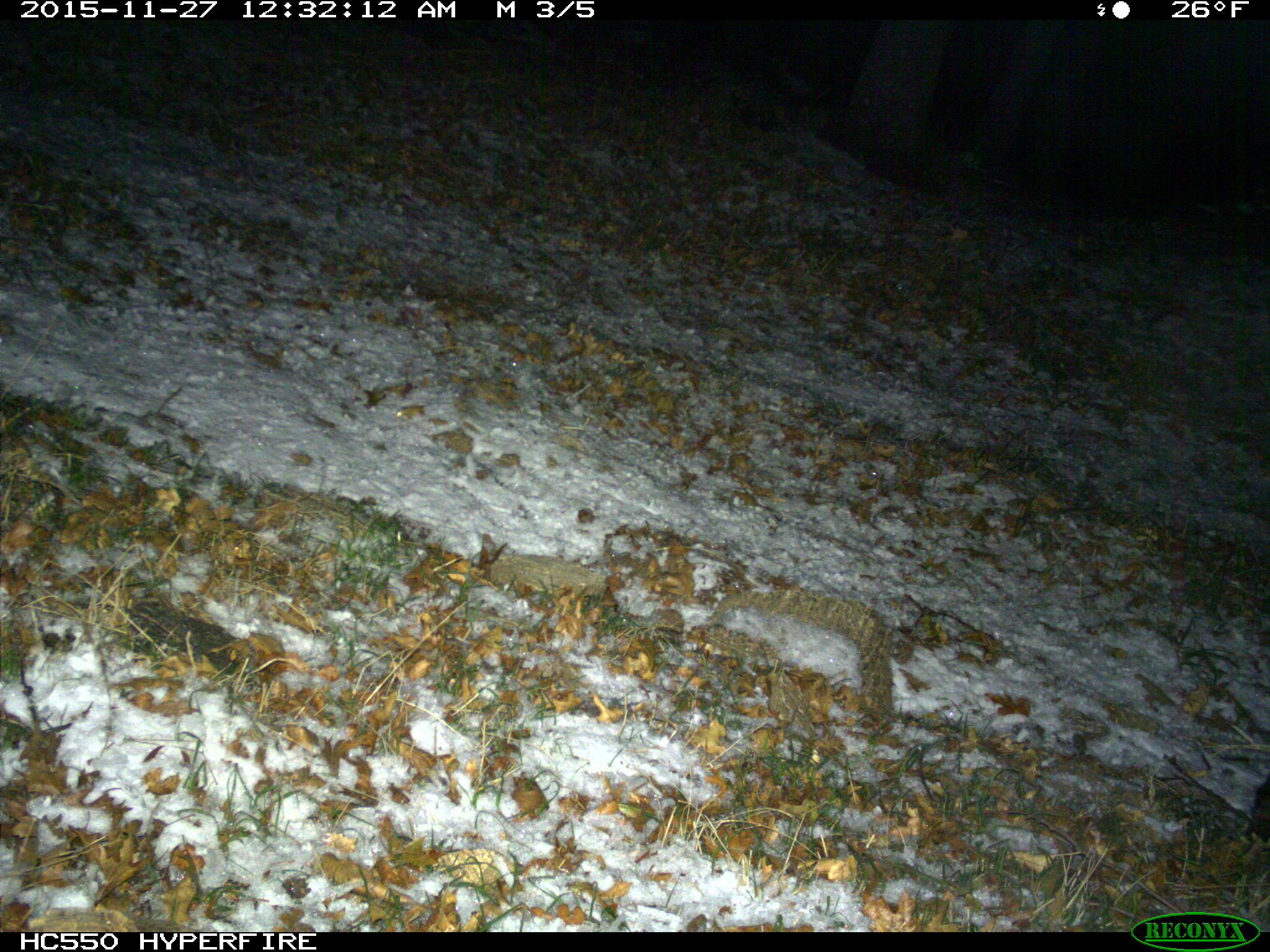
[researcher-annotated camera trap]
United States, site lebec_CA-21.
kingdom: Animalia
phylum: Chordata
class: Mammalia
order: Artiodactyla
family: Suidae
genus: Sus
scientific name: Sus scrofa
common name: wild boar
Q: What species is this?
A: Sus scrofa (wild boar).